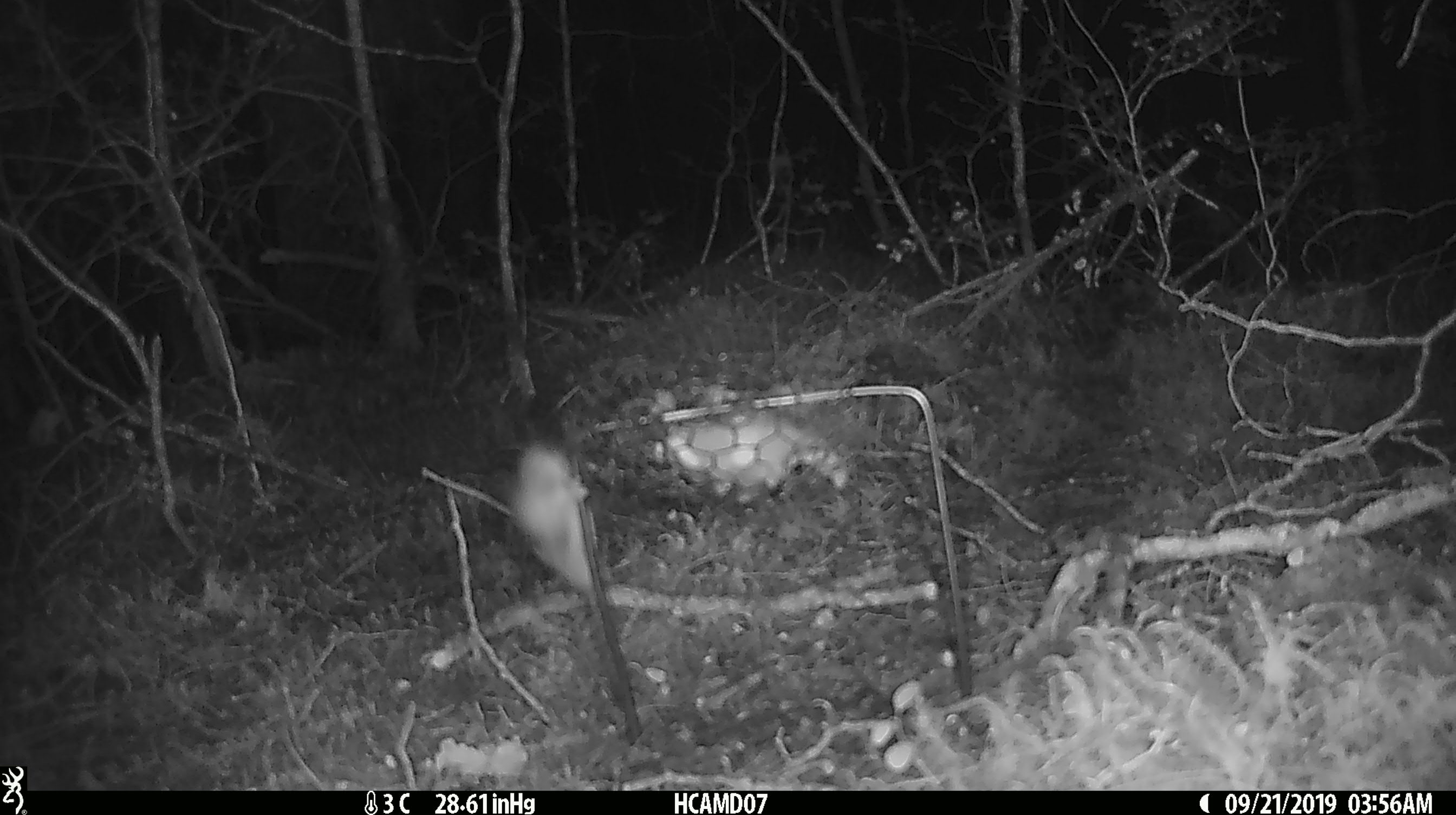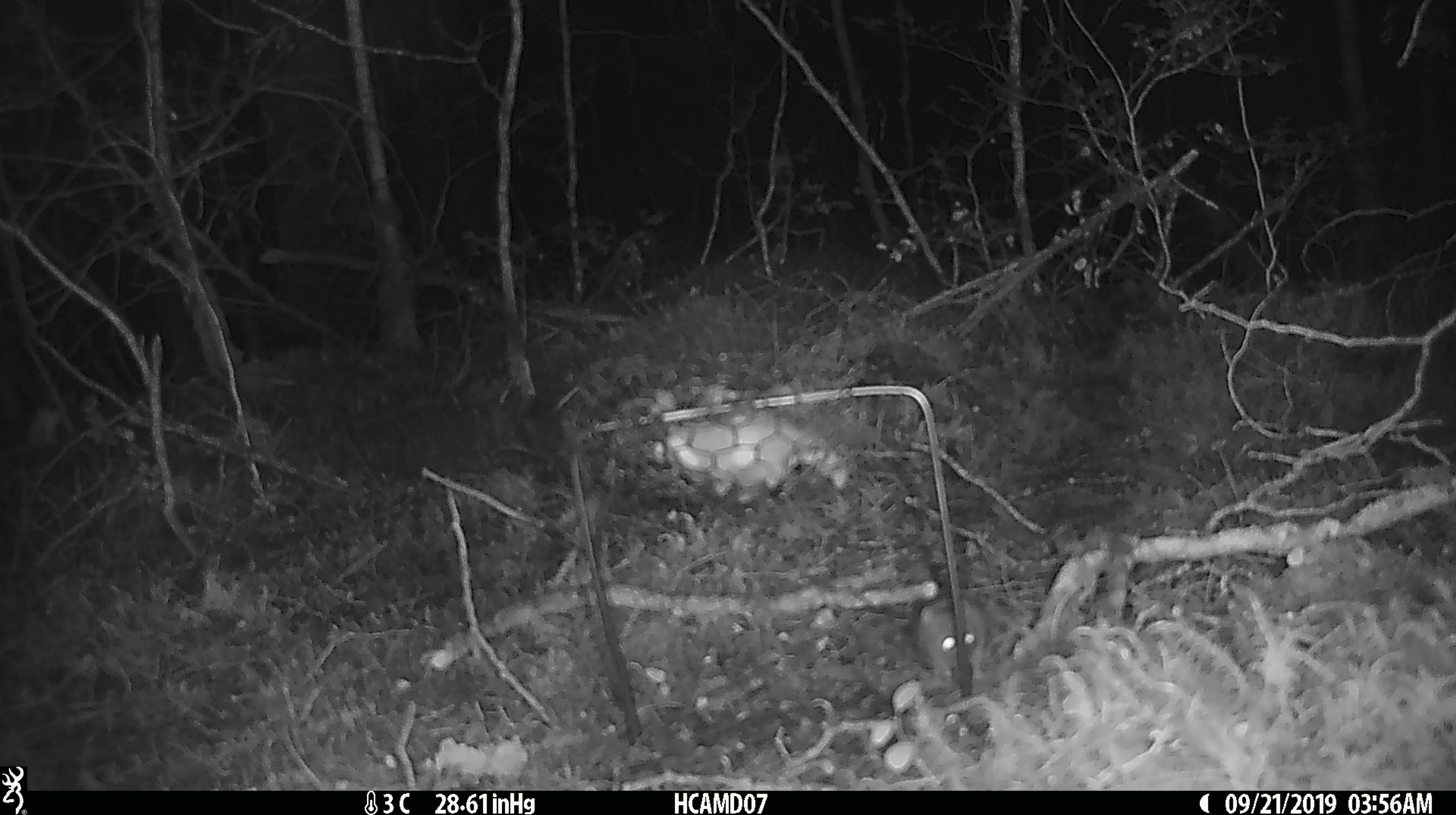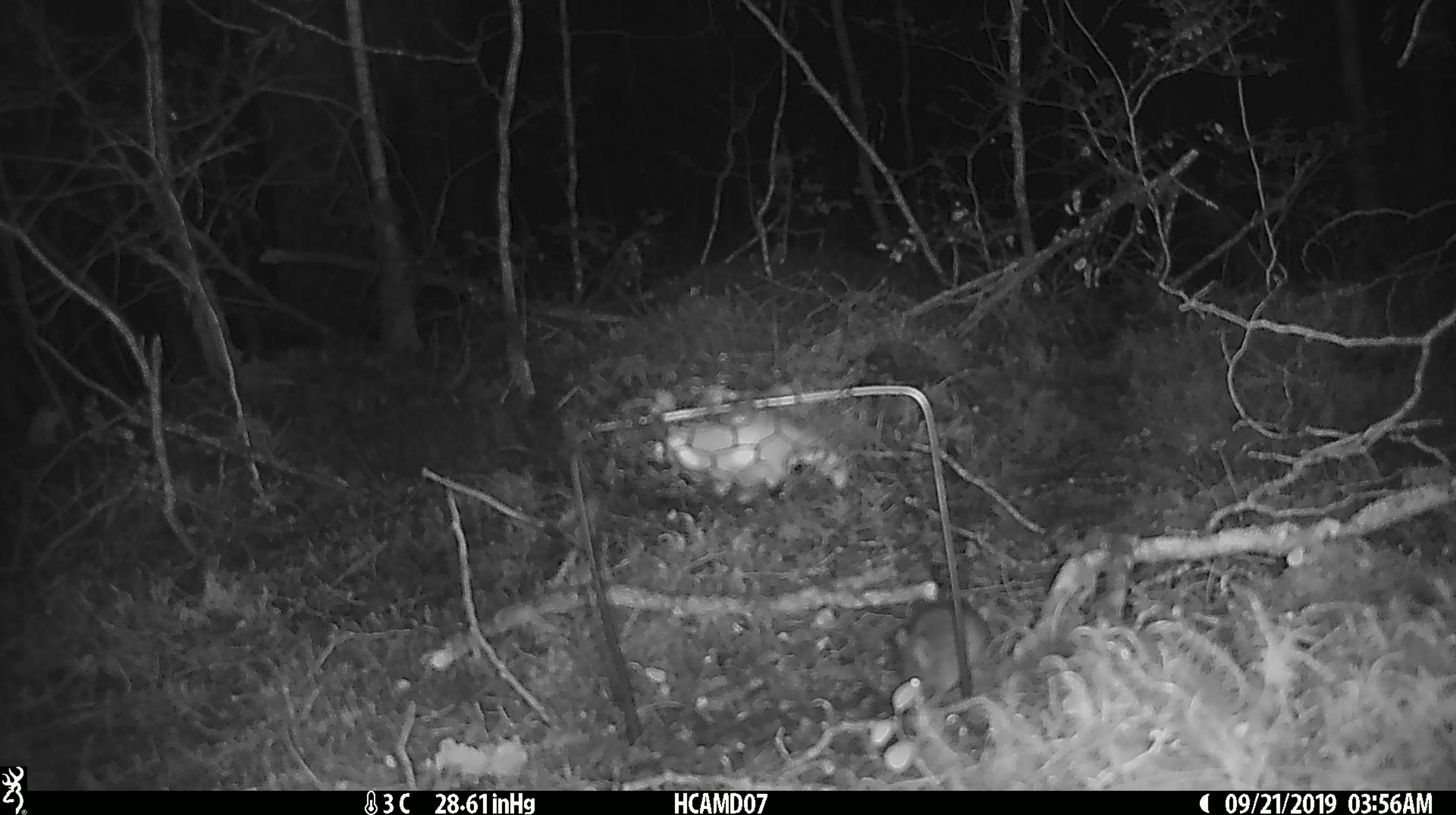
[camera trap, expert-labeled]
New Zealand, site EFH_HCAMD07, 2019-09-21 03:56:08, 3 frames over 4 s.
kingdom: Animalia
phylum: Chordata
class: Mammalia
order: Rodentia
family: Muridae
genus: Mus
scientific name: Mus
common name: mouse